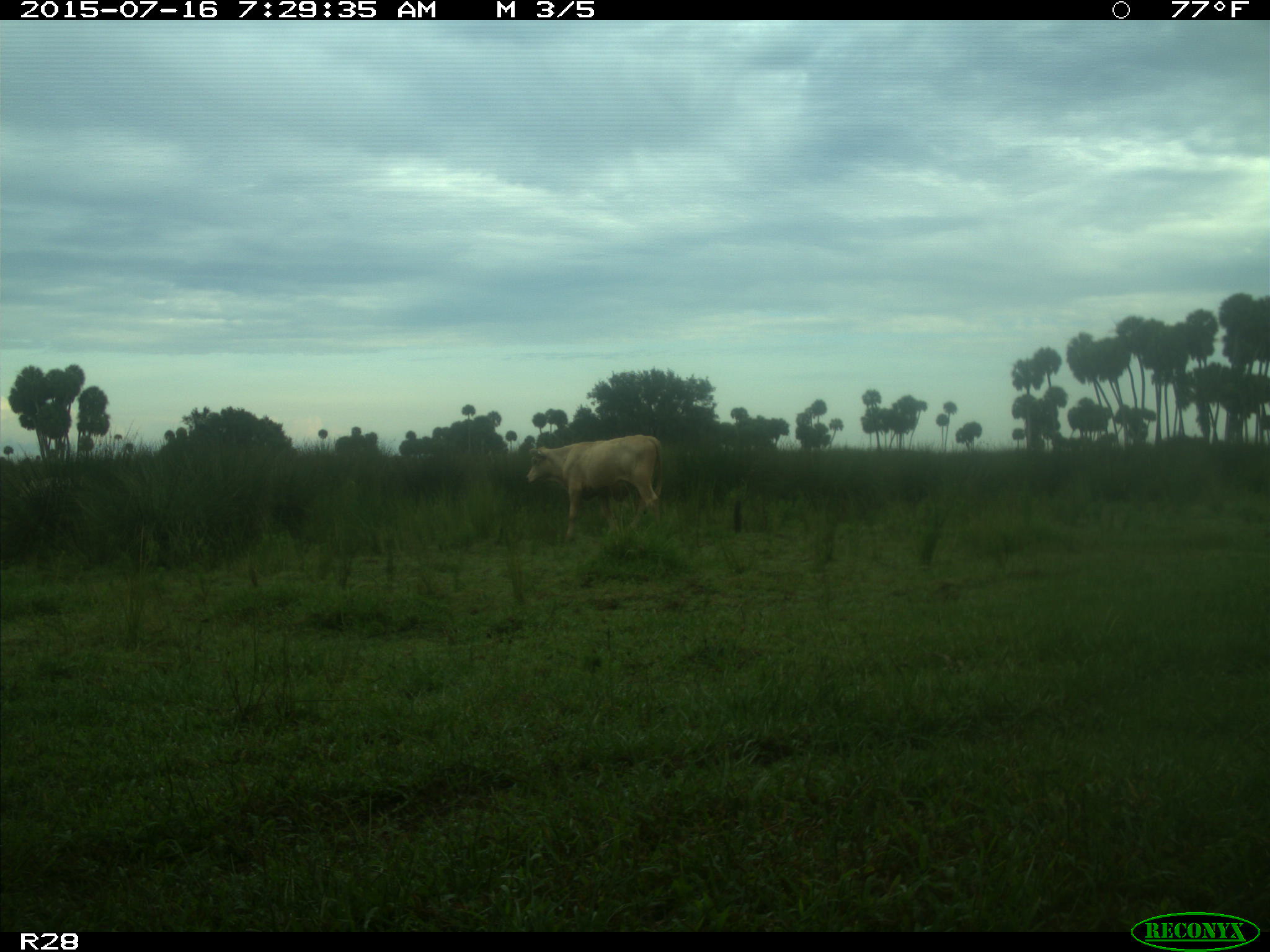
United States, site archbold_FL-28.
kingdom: Animalia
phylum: Chordata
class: Mammalia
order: Artiodactyla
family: Bovidae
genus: Bos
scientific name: Bos taurus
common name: domestic cow